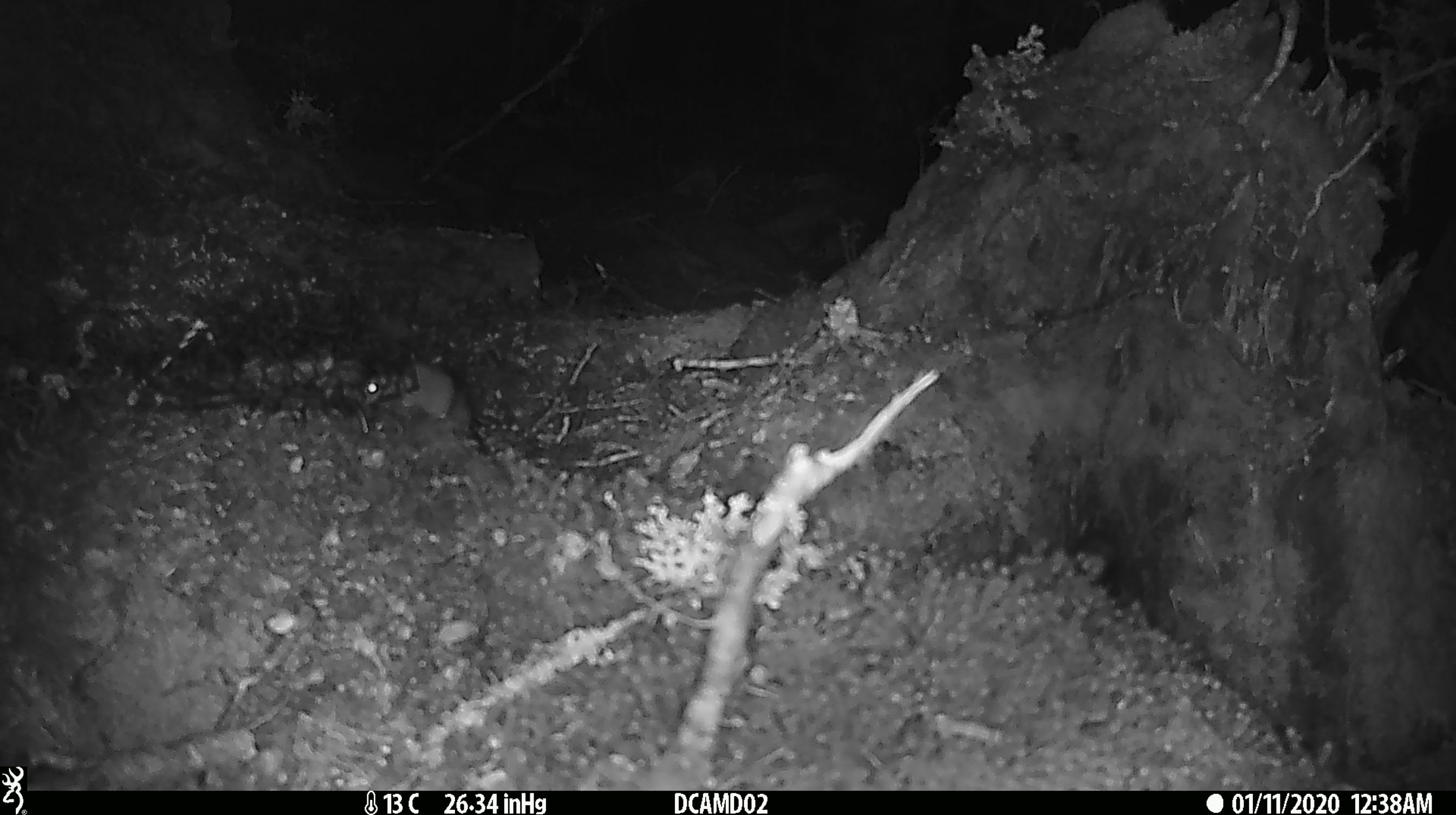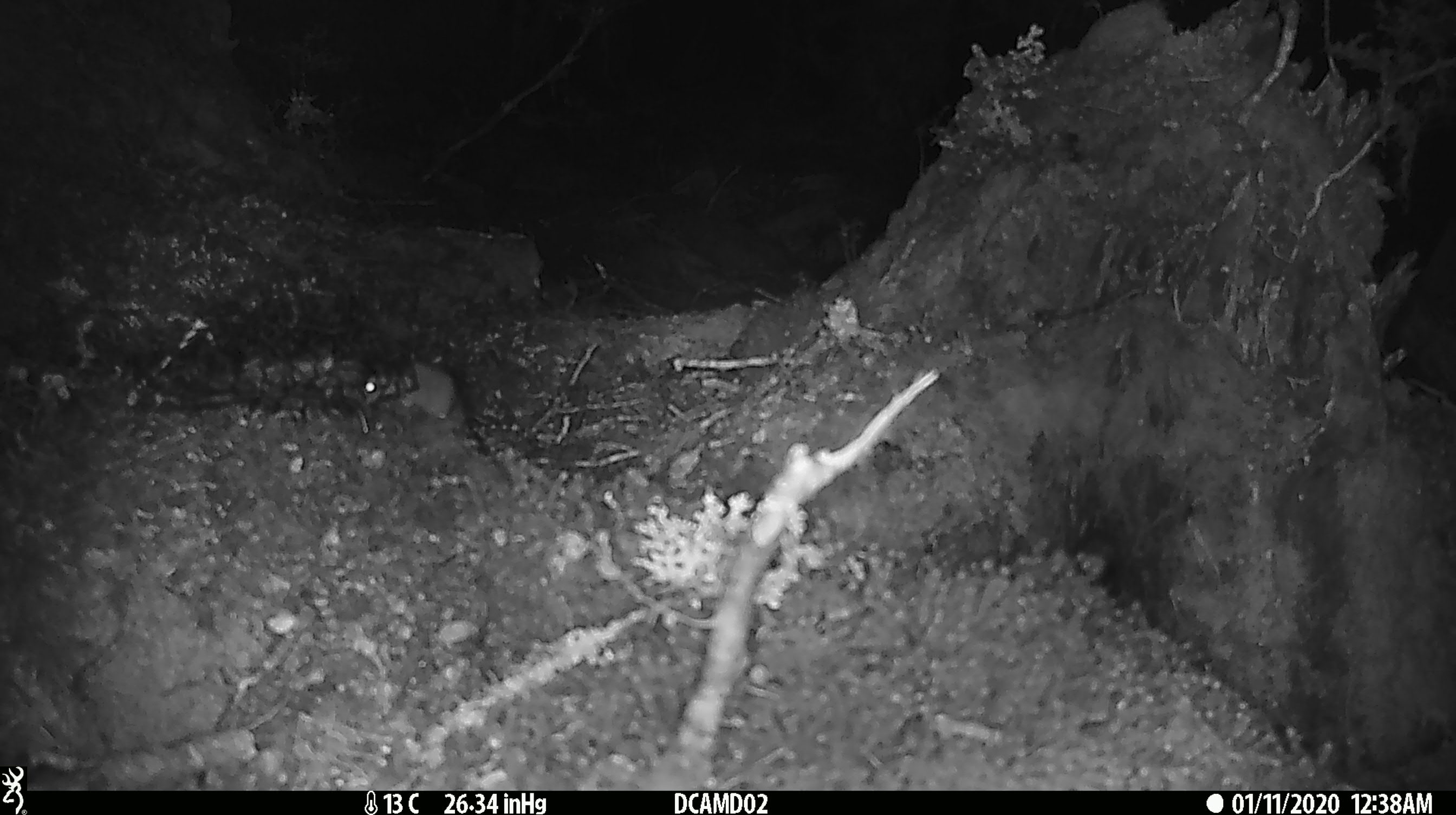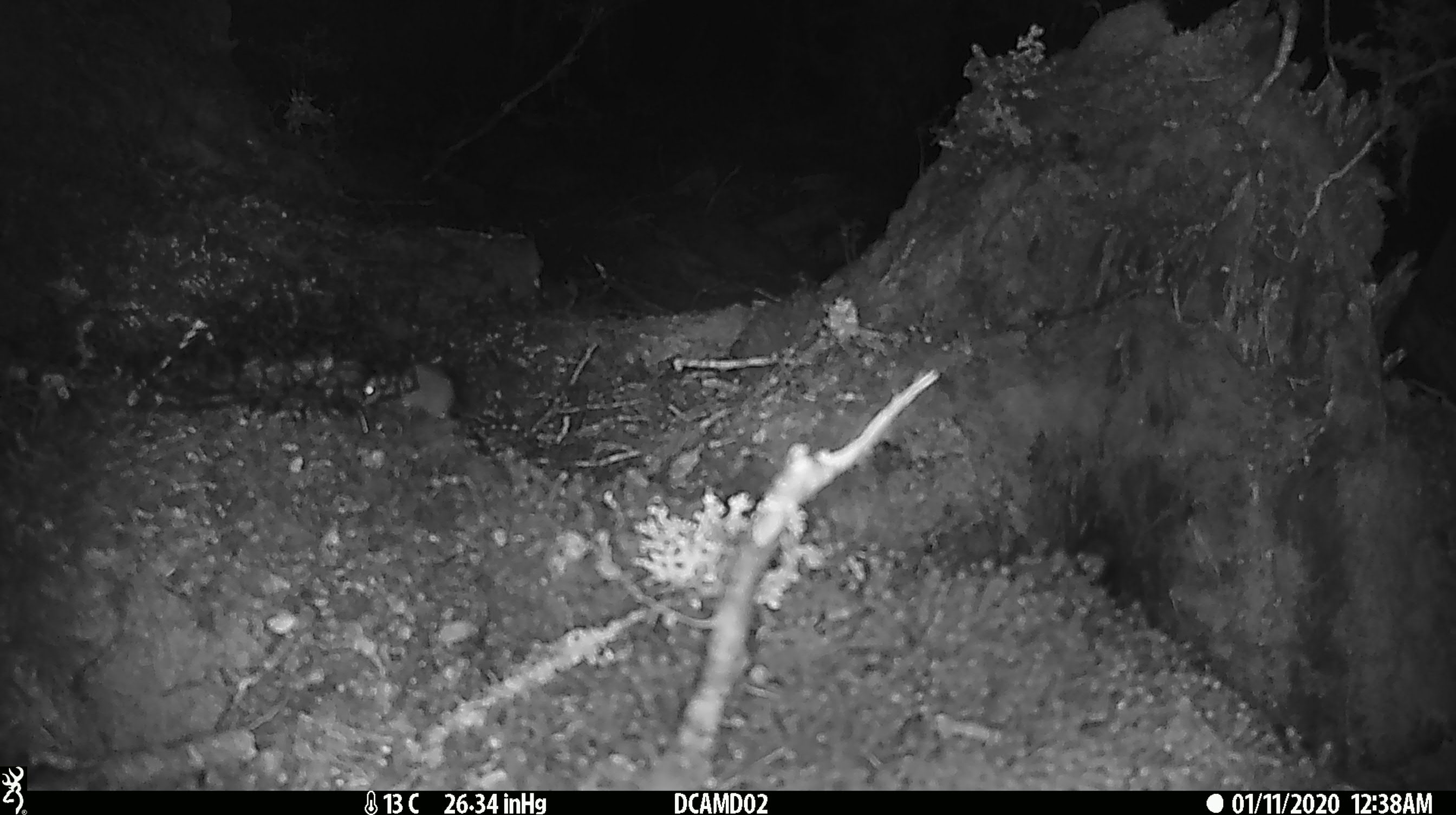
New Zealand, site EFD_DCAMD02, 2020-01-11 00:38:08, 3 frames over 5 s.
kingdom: Animalia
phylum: Chordata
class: Mammalia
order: Rodentia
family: Muridae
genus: Mus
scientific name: Mus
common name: mouse